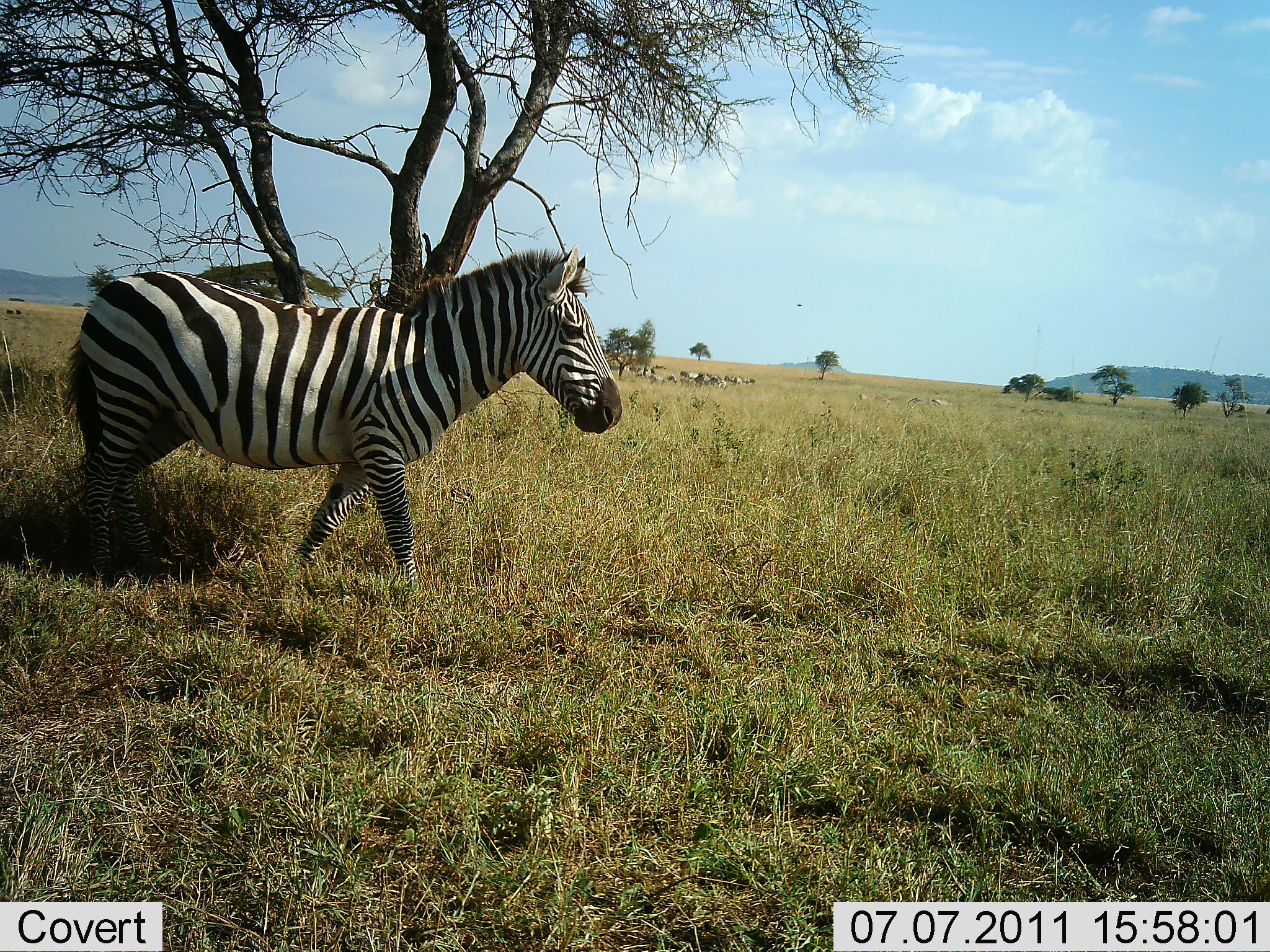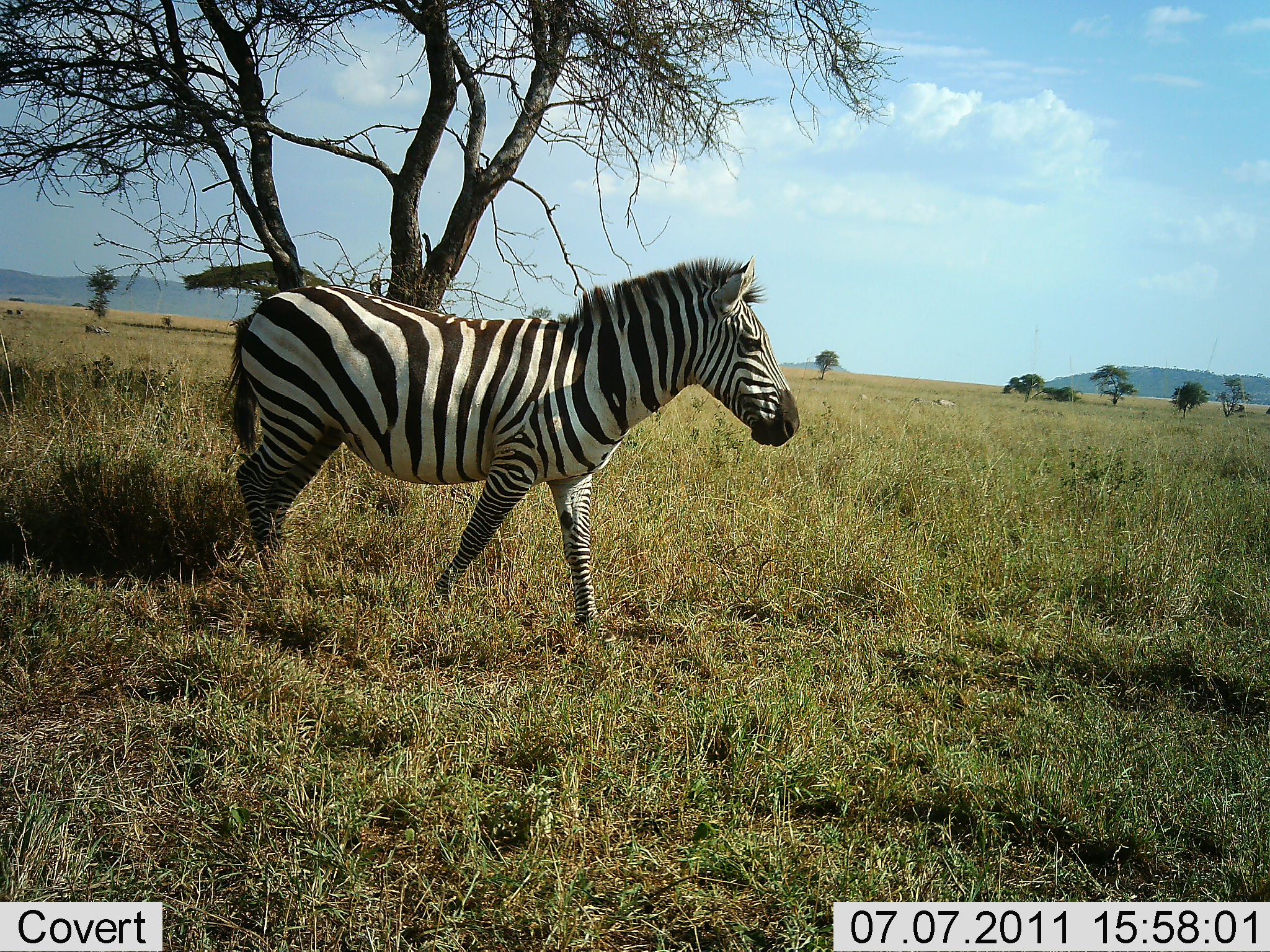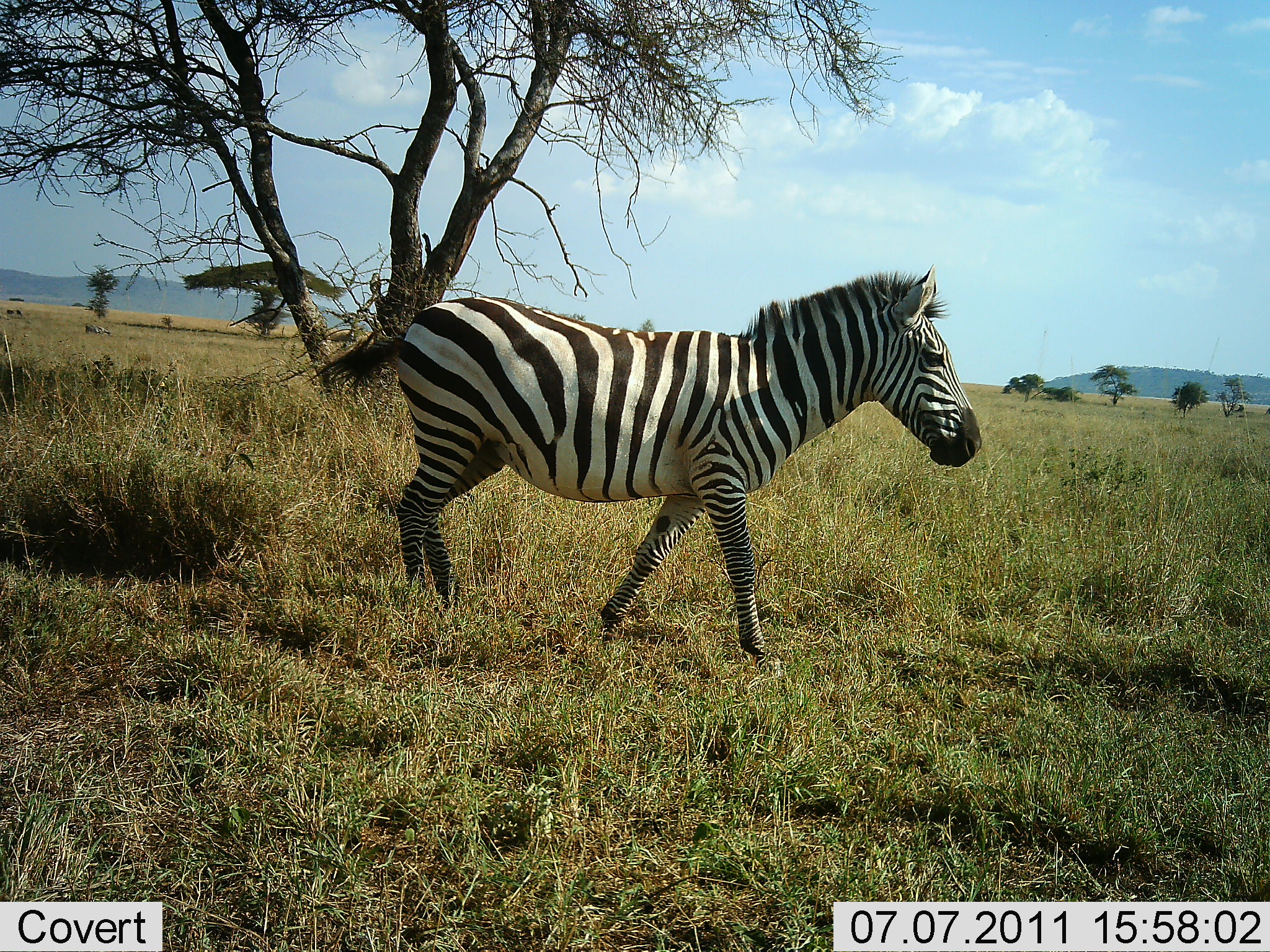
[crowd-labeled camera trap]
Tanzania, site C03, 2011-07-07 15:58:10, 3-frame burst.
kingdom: Animalia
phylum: Chordata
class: Mammalia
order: Perissodactyla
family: Equidae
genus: Equus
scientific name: Equus quagga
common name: plains zebra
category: zebra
Zebra (plains zebra) (Equus quagga), count 1. Behavior (volunteer vote fractions): standing 8%, resting 0%, moving 100%, interacting 0%. Young present (vote fraction): 0%. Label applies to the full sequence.